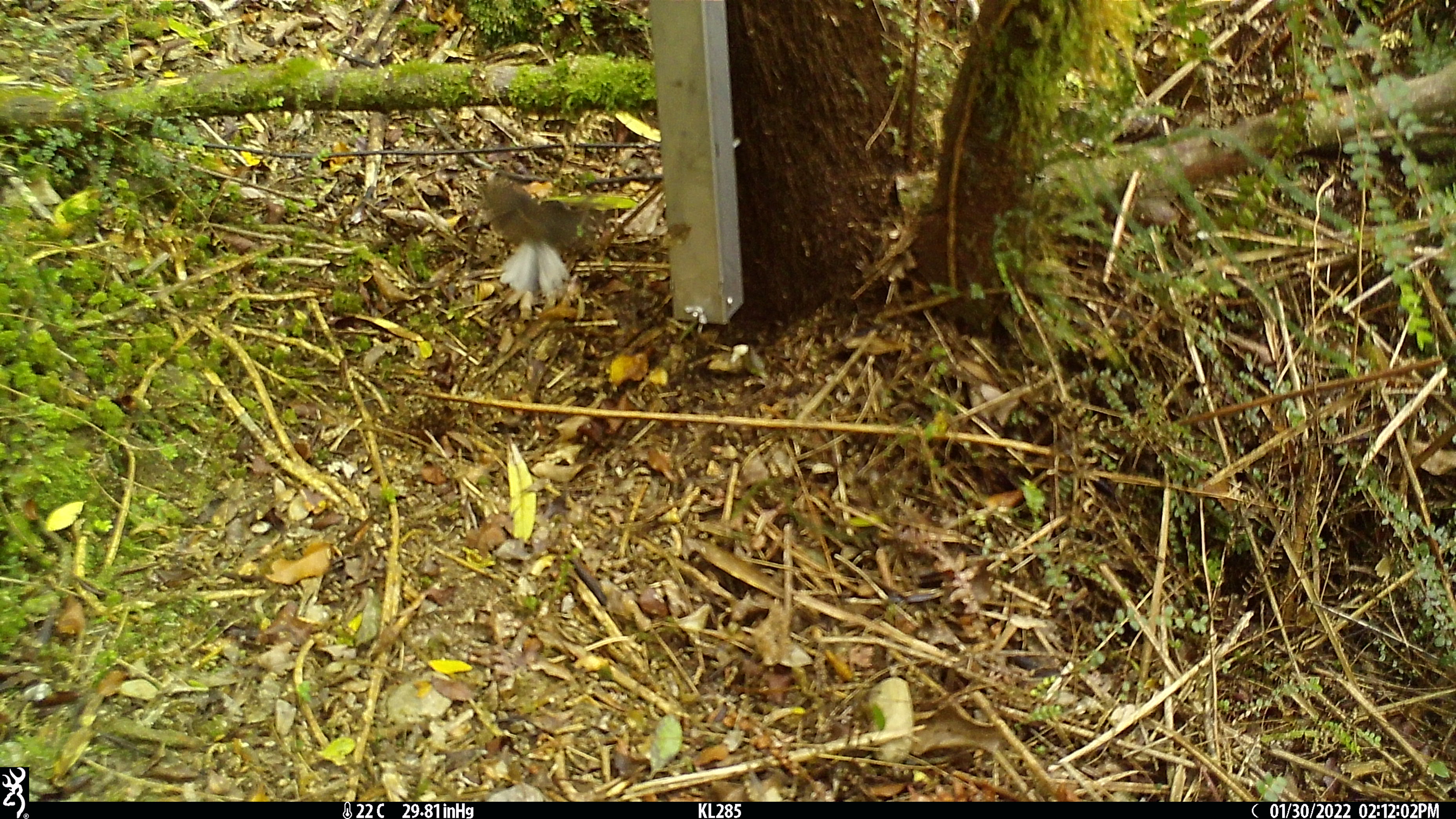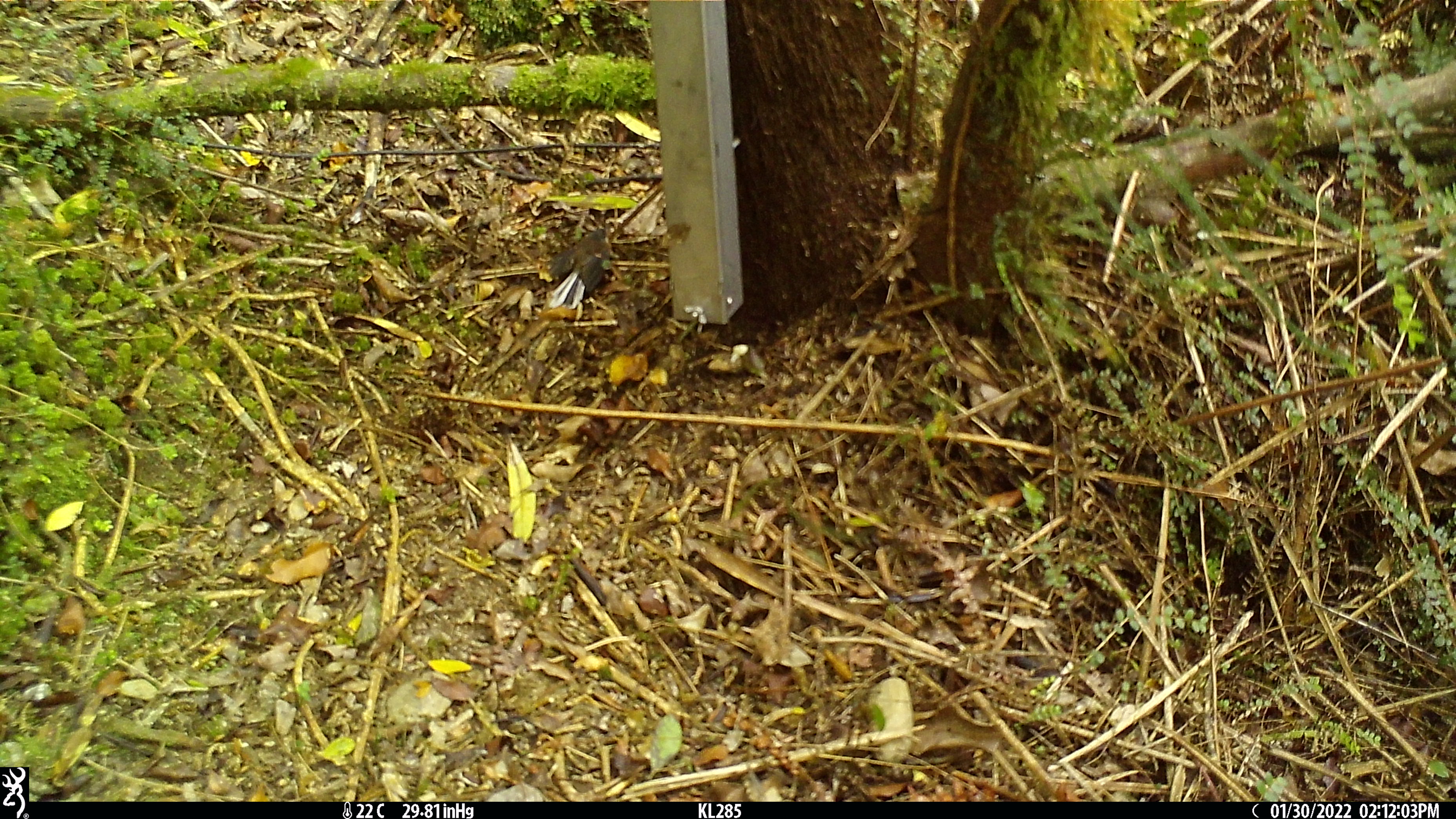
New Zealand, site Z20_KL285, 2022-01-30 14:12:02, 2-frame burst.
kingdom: Animalia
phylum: Chordata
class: Aves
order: Passeriformes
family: Rhipiduridae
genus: Rhipidura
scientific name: Rhipidura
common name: fantails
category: fantail